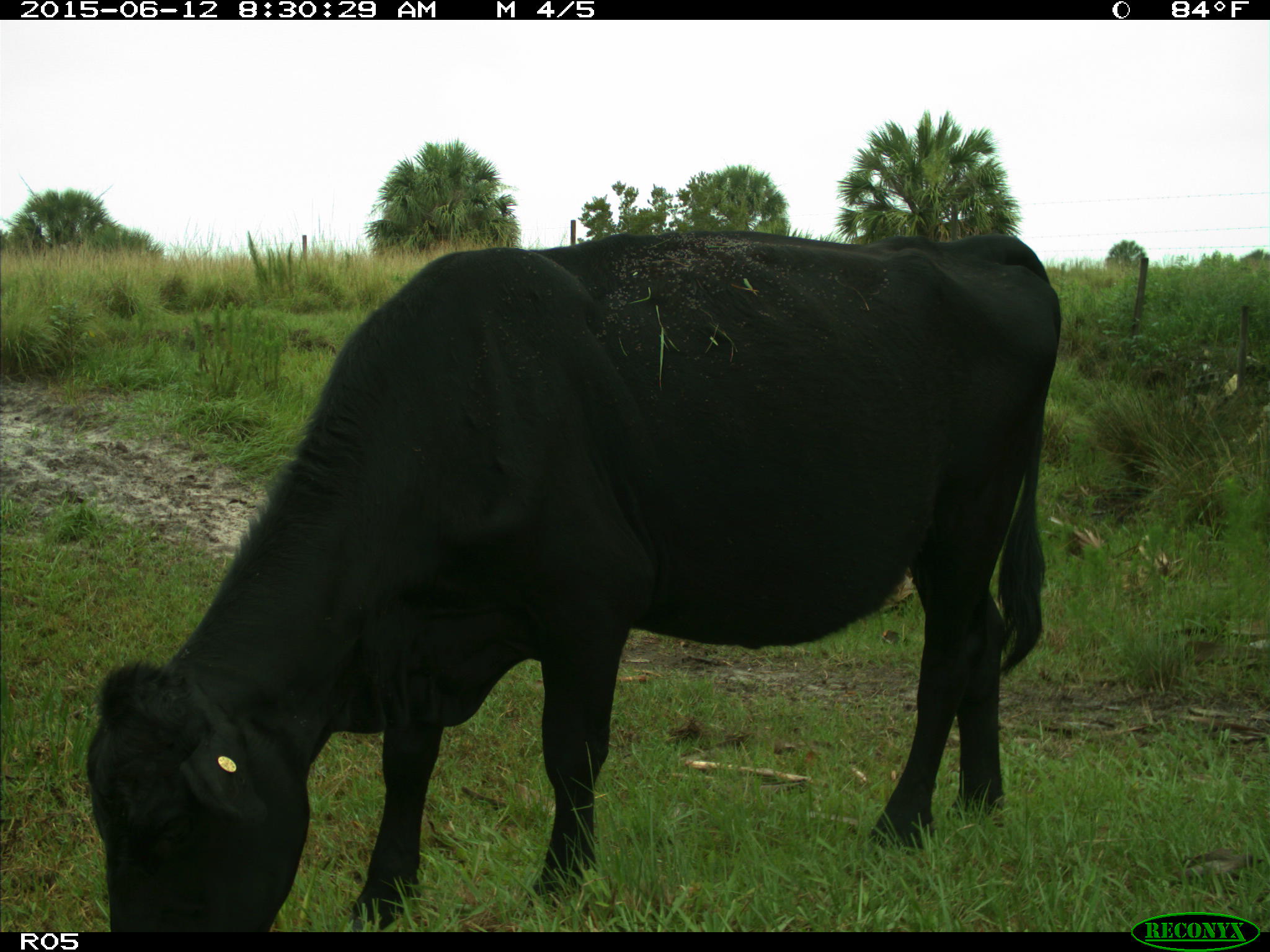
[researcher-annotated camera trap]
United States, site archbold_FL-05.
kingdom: Animalia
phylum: Chordata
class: Mammalia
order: Artiodactyla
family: Bovidae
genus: Bos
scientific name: Bos taurus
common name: domestic cow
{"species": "Bos taurus (domestic cow)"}